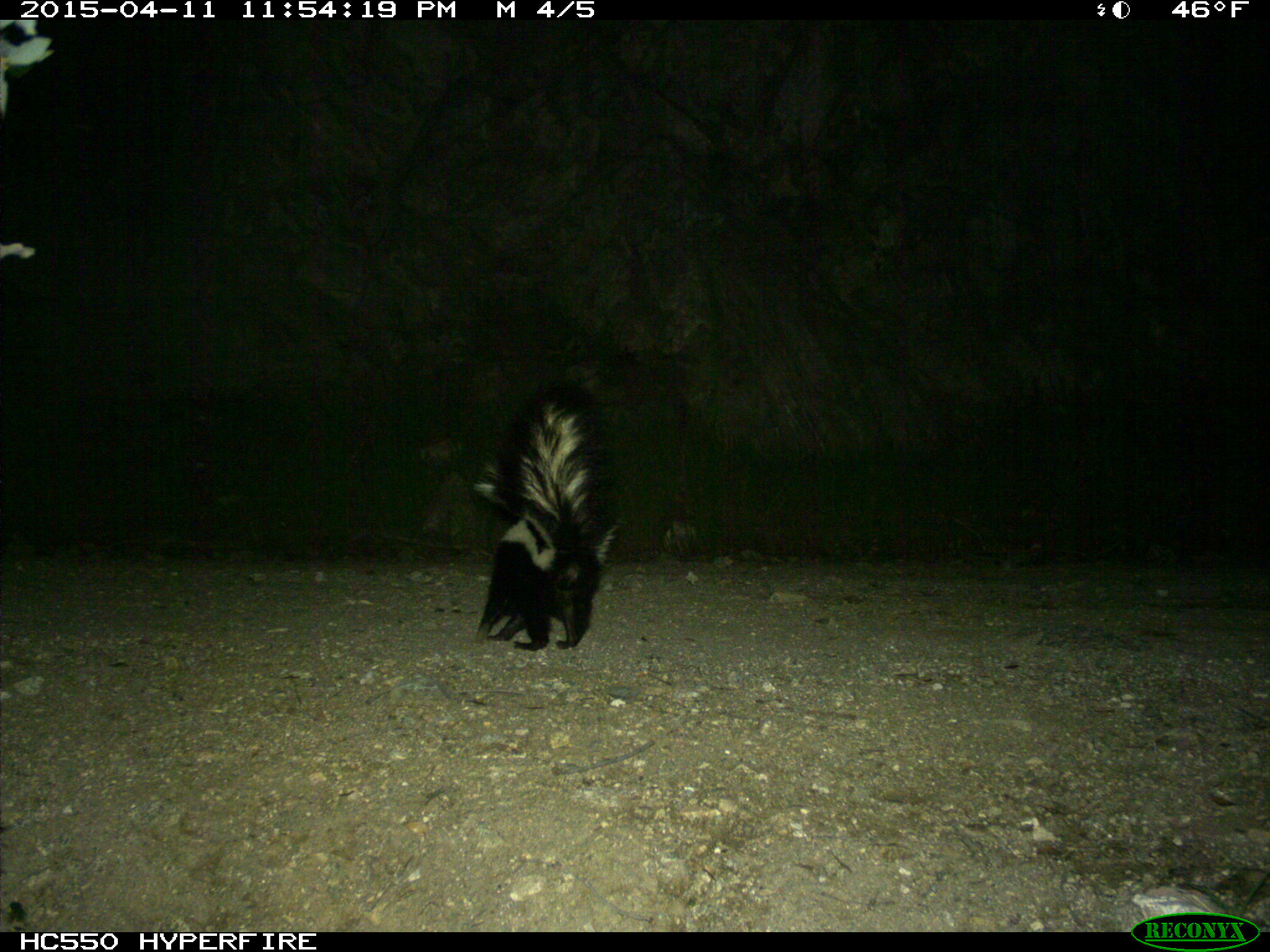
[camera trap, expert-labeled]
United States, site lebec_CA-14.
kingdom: Animalia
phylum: Chordata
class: Mammalia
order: Carnivora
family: Mephitidae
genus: Mephitis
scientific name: Mephitis mephitis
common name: striped skunk